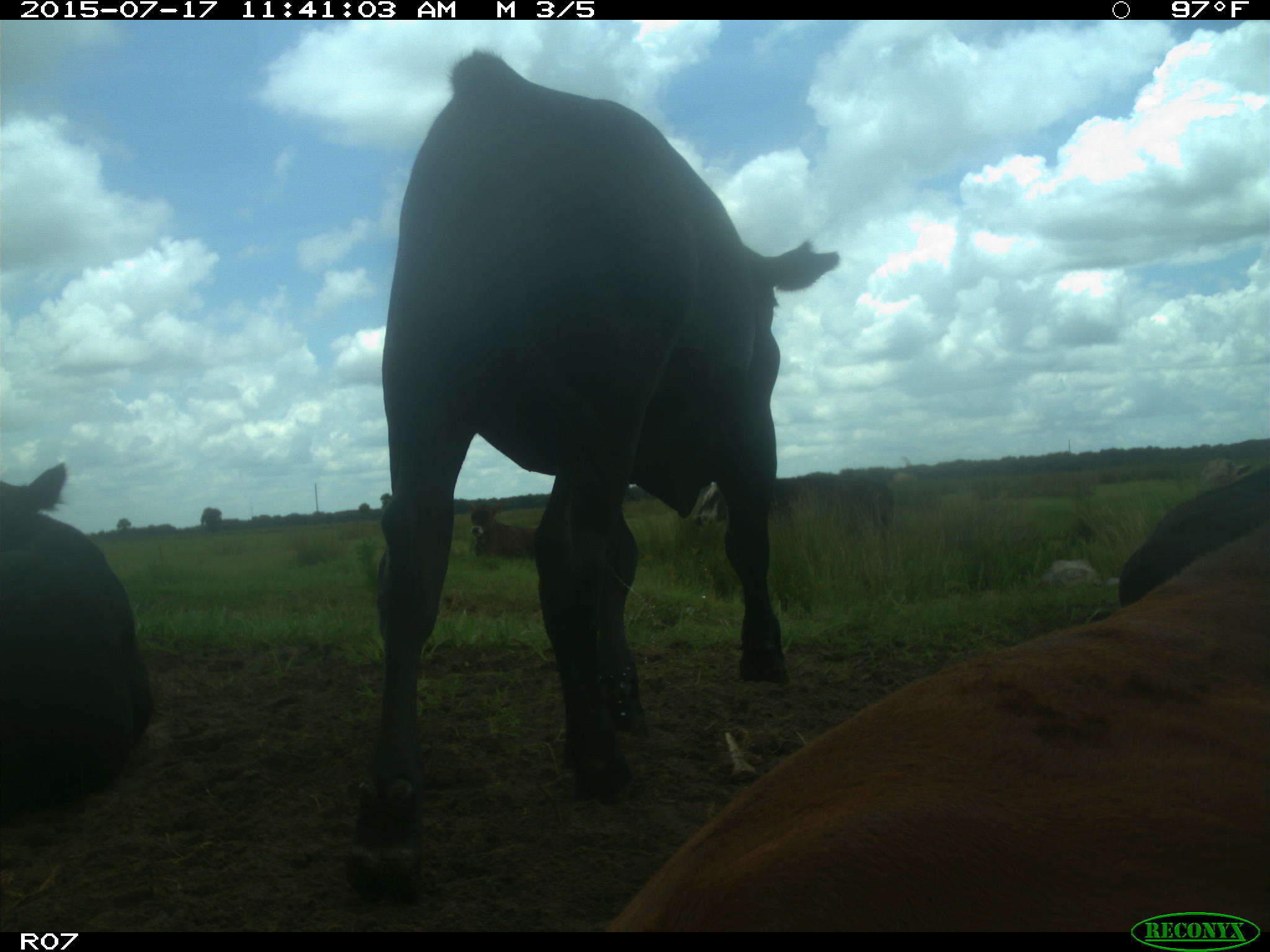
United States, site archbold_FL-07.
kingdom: Animalia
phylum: Chordata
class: Mammalia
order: Artiodactyla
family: Bovidae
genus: Bos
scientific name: Bos taurus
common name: domestic cow